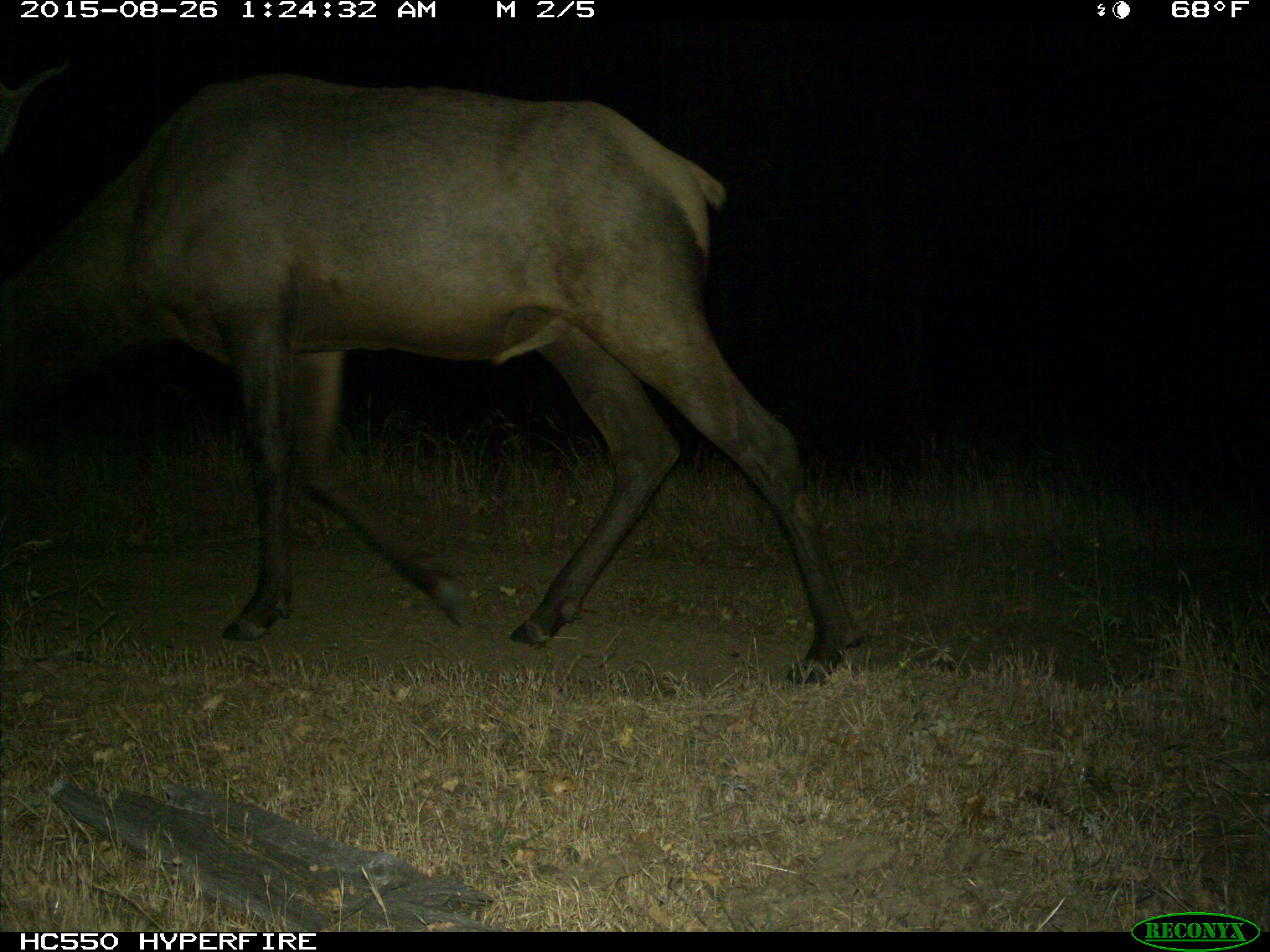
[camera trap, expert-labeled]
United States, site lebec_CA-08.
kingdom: Animalia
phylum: Chordata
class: Mammalia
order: Artiodactyla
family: Cervidae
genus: Cervus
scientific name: Cervus canadensis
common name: elk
Cervus canadensis (elk).